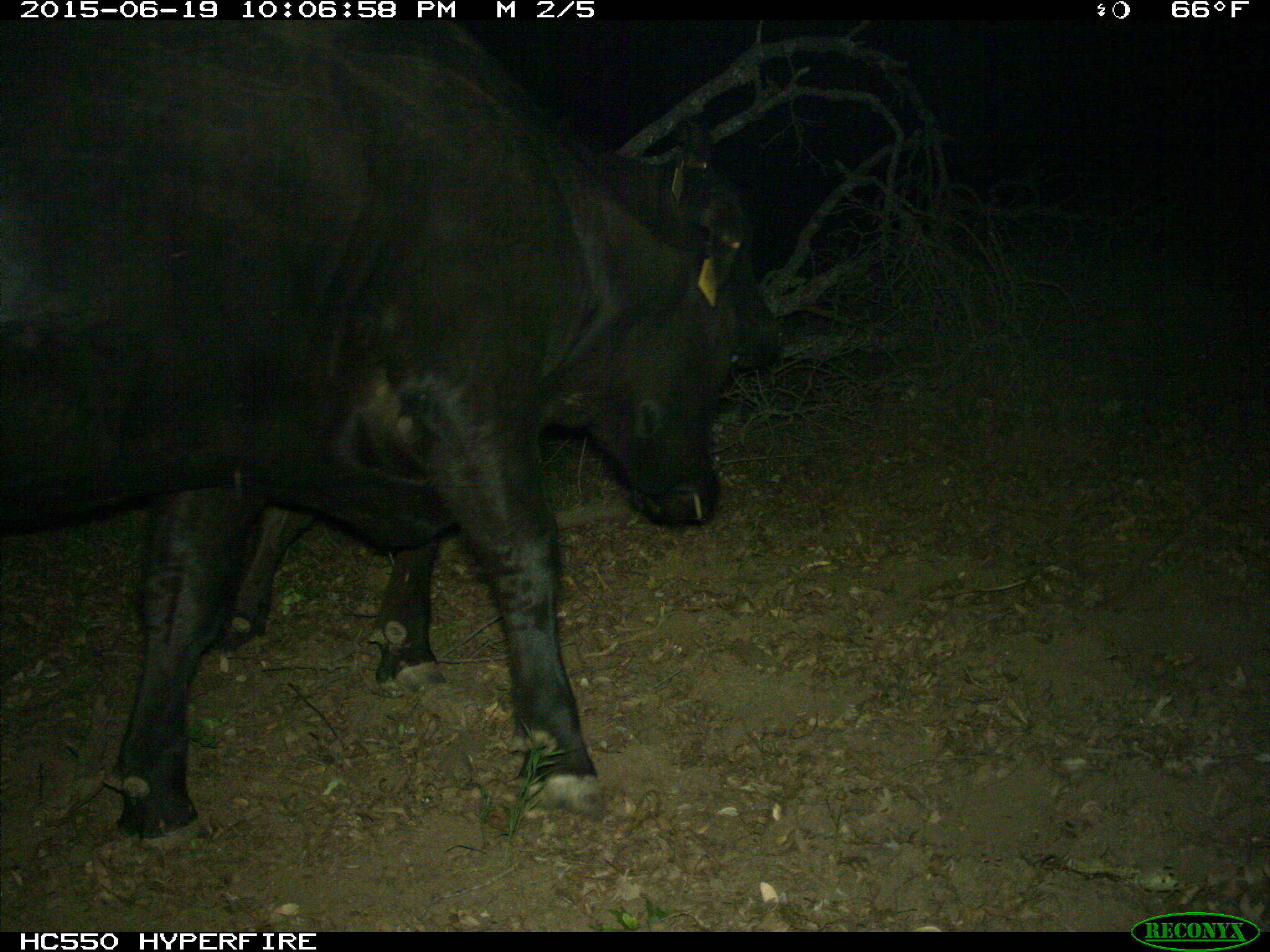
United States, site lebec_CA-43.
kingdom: Animalia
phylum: Chordata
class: Mammalia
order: Artiodactyla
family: Bovidae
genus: Bos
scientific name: Bos taurus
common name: domestic cow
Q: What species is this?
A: Bos taurus (domestic cow).